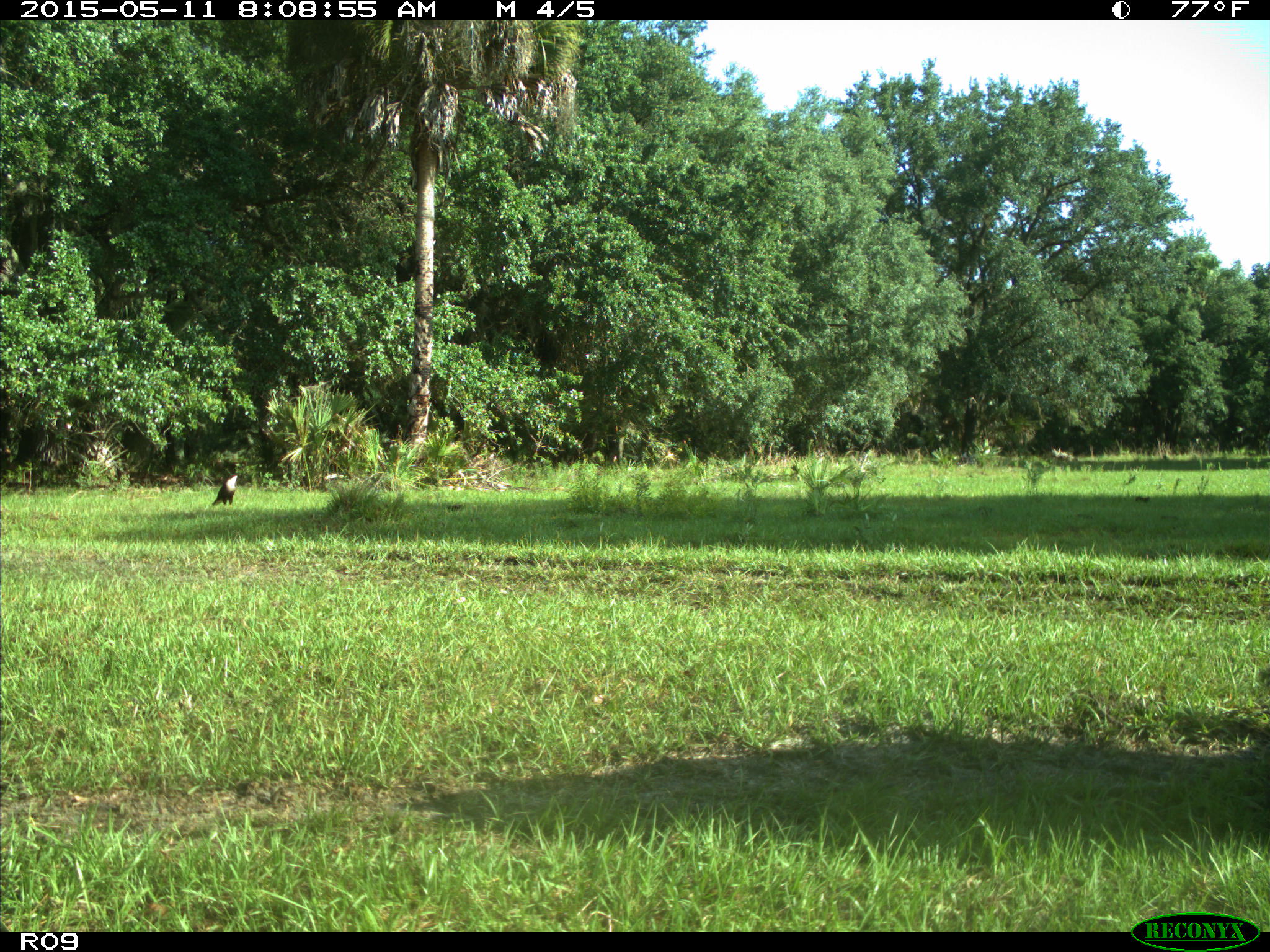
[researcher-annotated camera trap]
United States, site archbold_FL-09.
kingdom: Animalia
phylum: Chordata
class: Aves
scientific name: Aves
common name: birds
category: unidentified bird